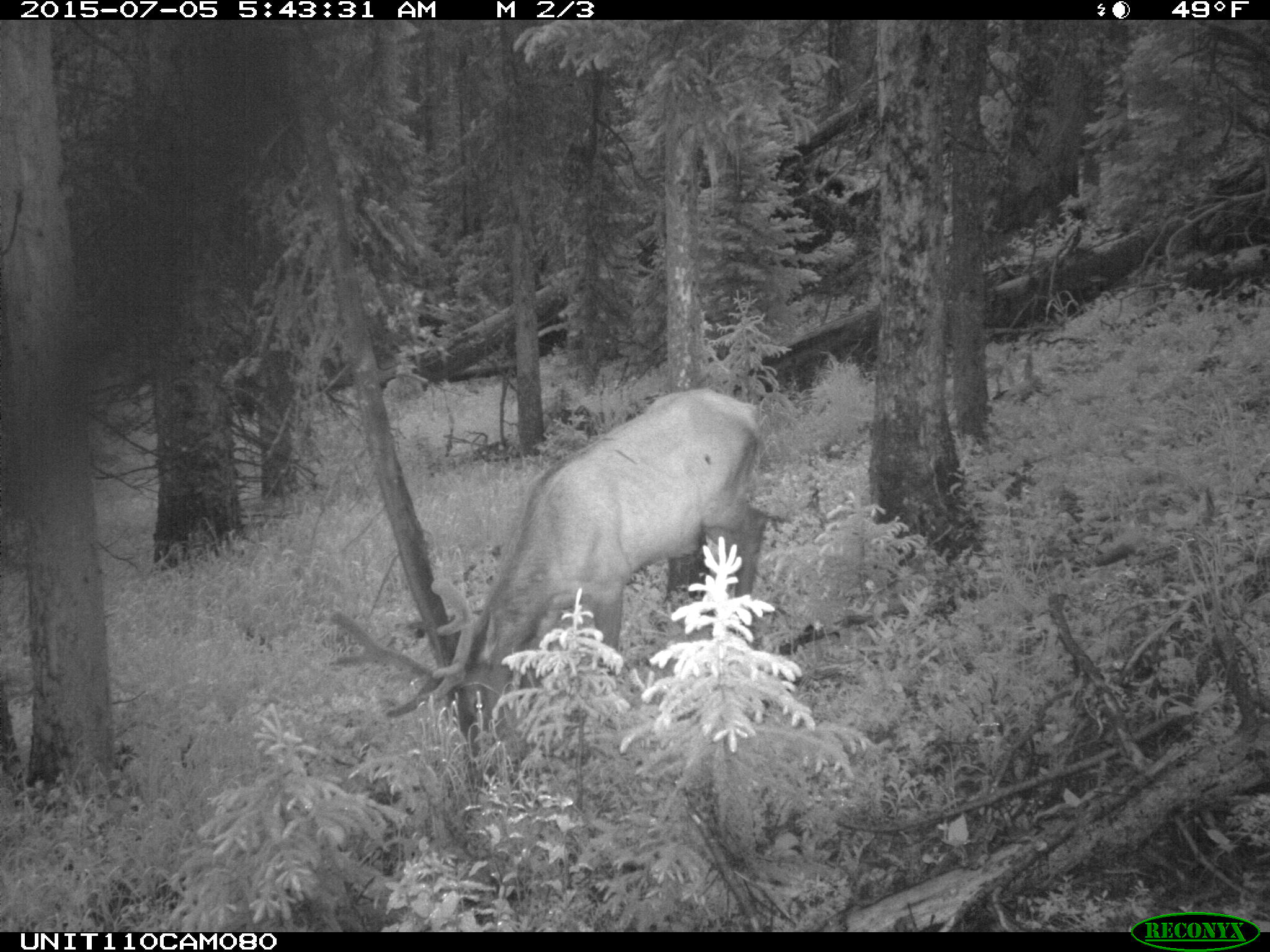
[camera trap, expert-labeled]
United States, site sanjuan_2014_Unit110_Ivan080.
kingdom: Animalia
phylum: Chordata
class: Mammalia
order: Artiodactyla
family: Cervidae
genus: Cervus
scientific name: Cervus elaphus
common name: red deer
Cervus elaphus (red deer).